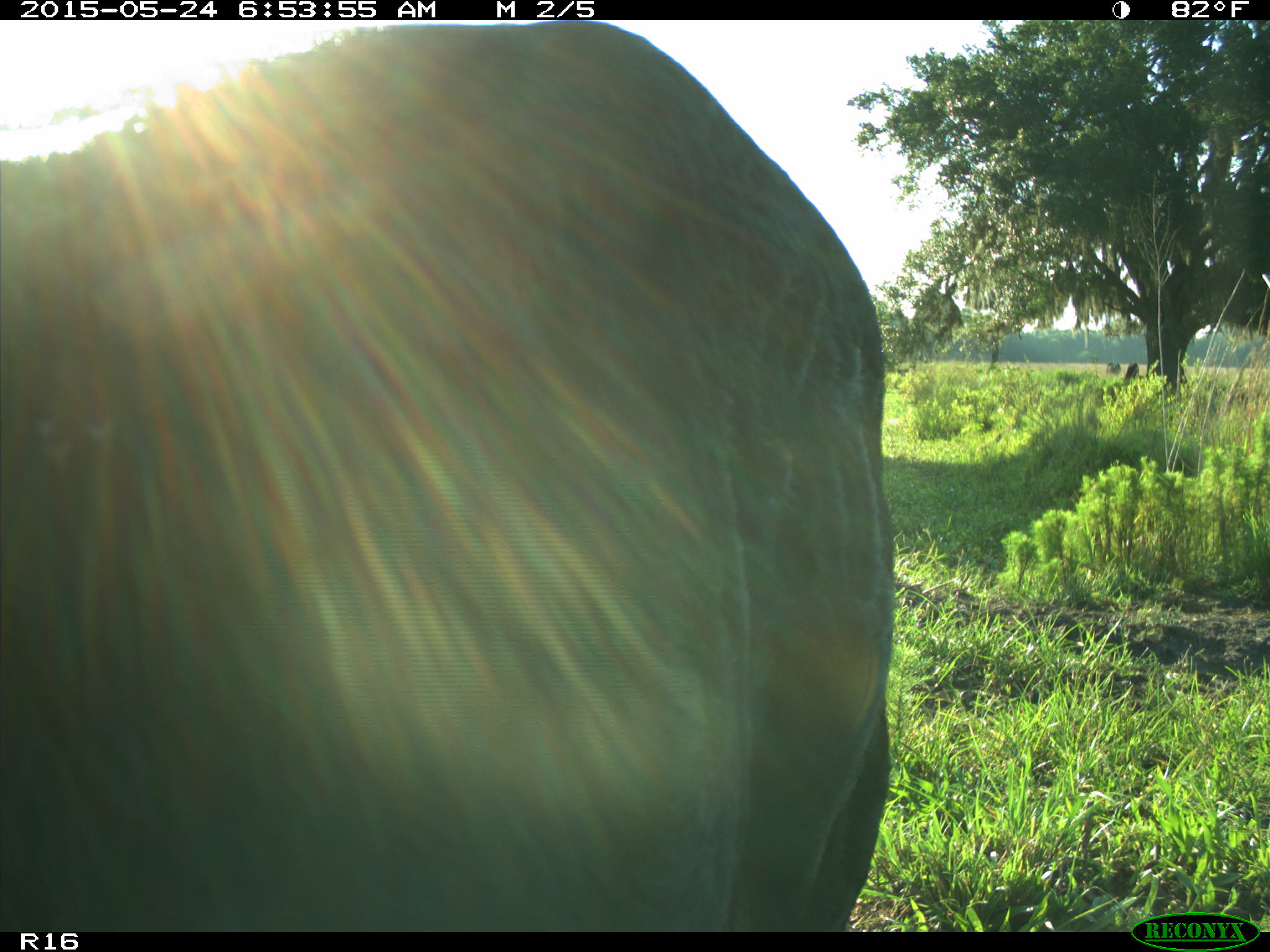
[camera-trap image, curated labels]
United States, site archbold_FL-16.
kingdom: Animalia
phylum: Chordata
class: Mammalia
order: Artiodactyla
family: Bovidae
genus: Bos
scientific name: Bos taurus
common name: domestic cow